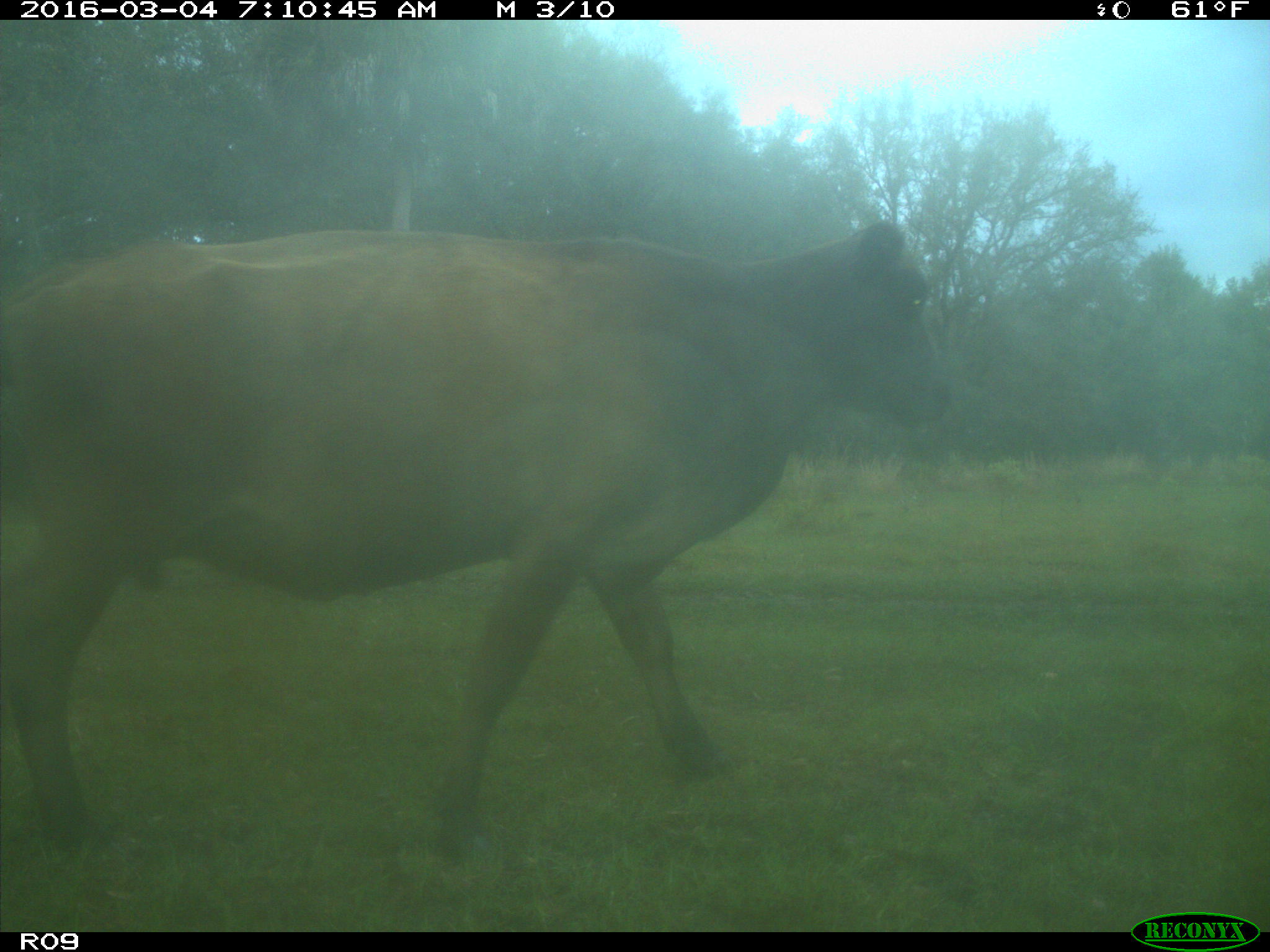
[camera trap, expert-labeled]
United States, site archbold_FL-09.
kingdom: Animalia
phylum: Chordata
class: Mammalia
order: Artiodactyla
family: Bovidae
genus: Bos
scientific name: Bos taurus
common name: domestic cow